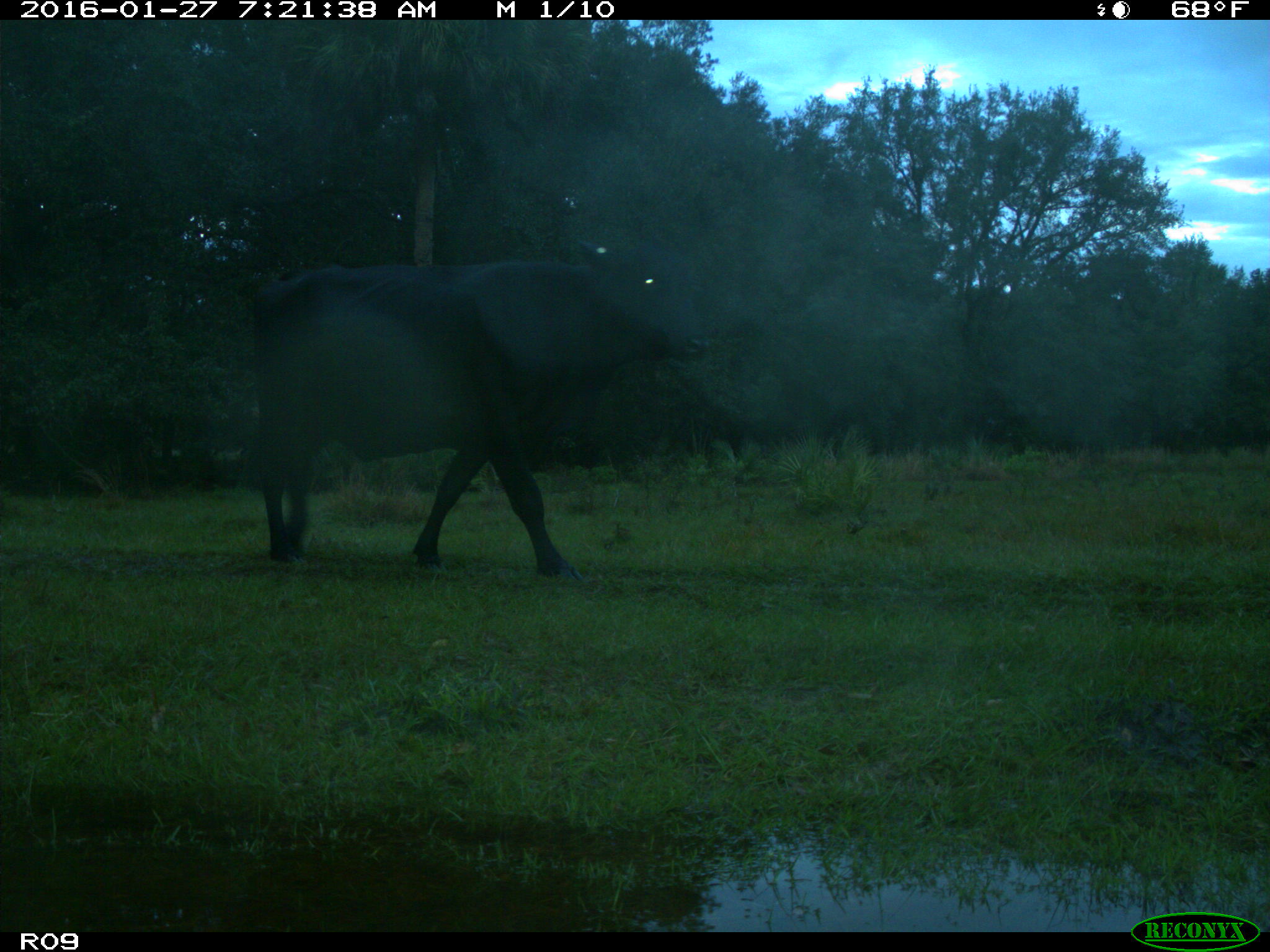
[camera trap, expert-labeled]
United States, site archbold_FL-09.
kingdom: Animalia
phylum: Chordata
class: Mammalia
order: Artiodactyla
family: Bovidae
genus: Bos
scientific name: Bos taurus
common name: domestic cow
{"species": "Bos taurus (domestic cow)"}